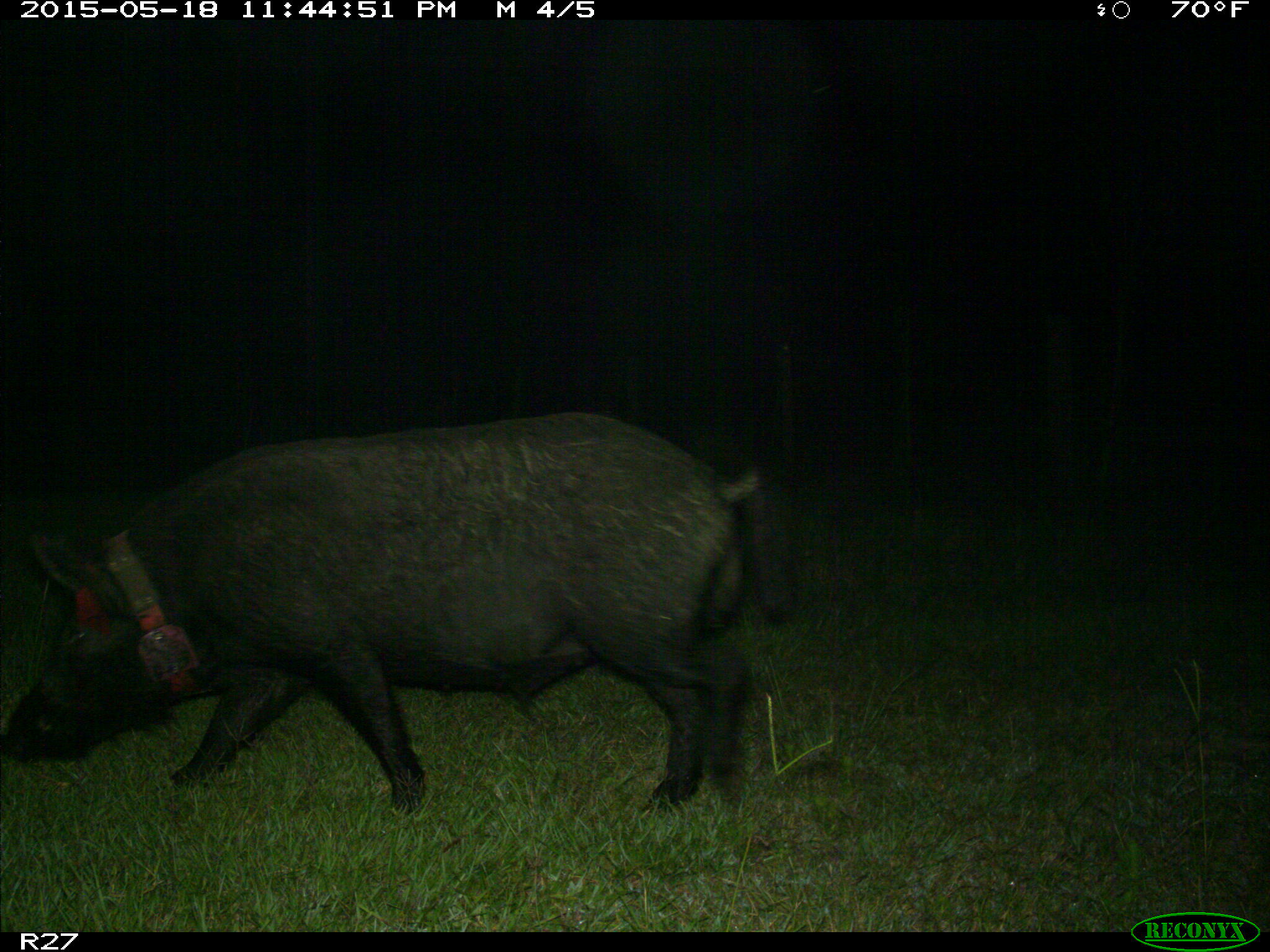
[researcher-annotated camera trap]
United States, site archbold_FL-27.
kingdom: Animalia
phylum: Chordata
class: Mammalia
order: Artiodactyla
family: Suidae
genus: Sus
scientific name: Sus scrofa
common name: wild boar